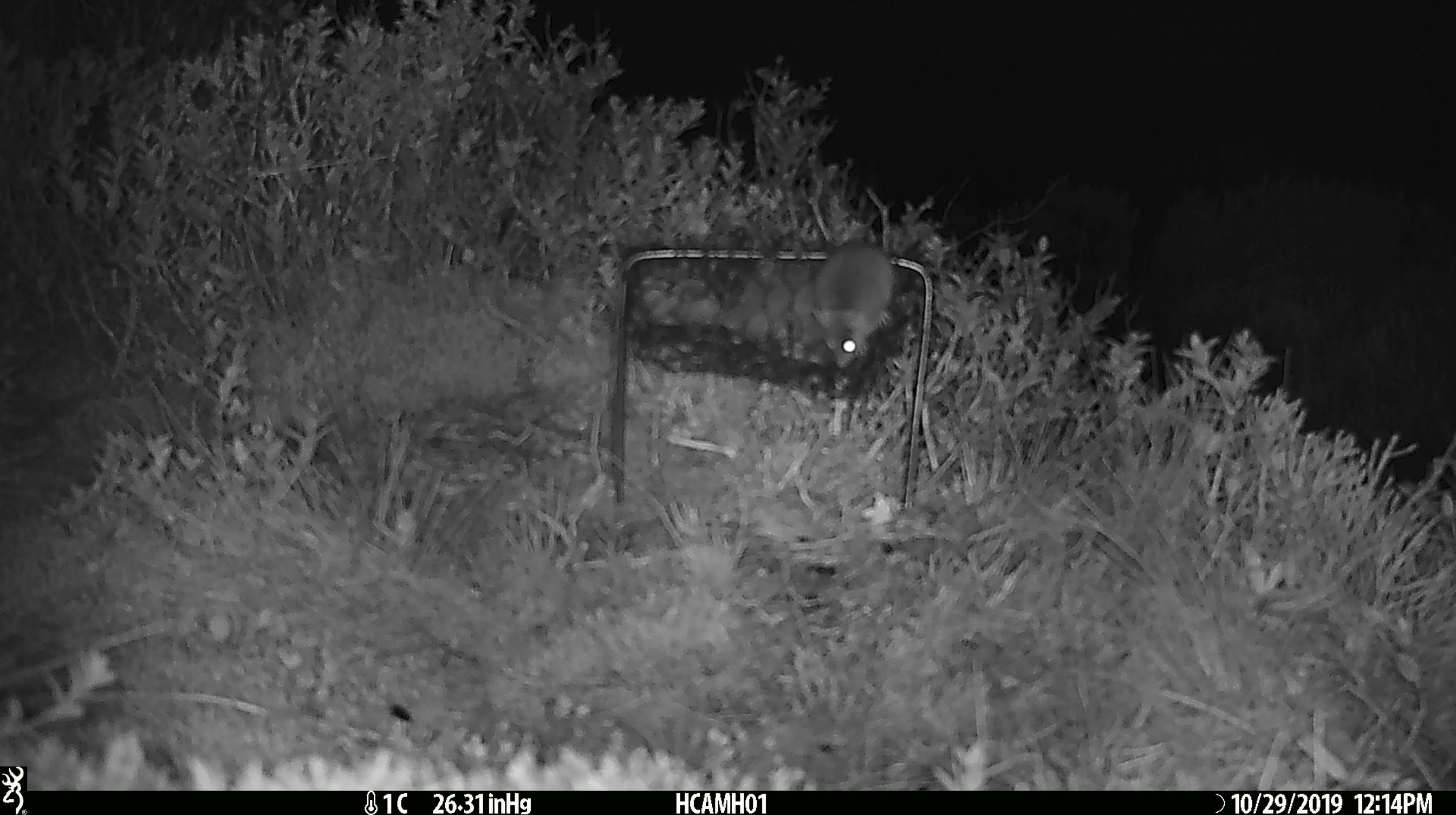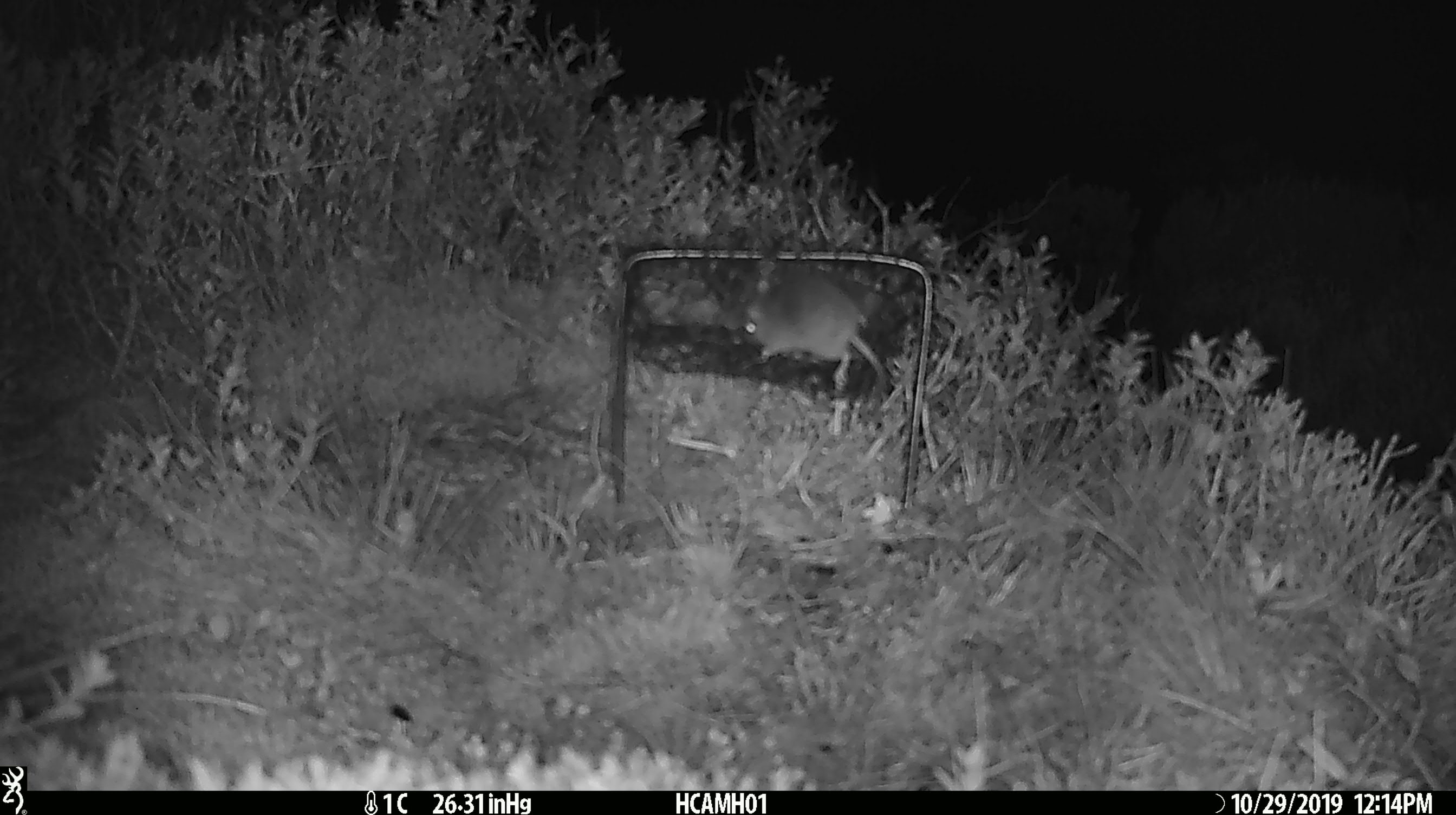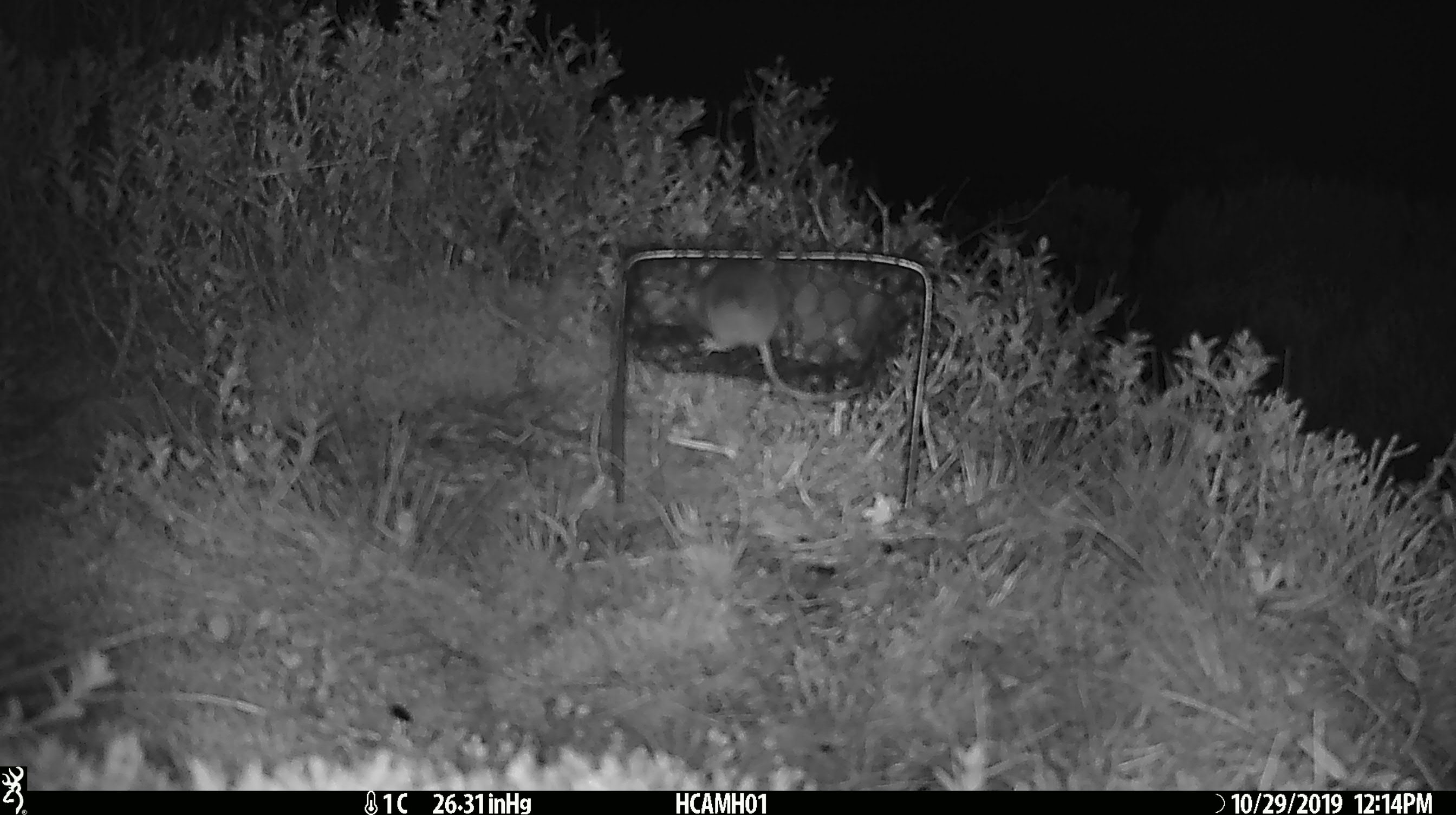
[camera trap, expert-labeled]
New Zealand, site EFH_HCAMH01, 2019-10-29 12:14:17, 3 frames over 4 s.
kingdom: Animalia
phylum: Chordata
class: Mammalia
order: Rodentia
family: Muridae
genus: Mus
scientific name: Mus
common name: mouse